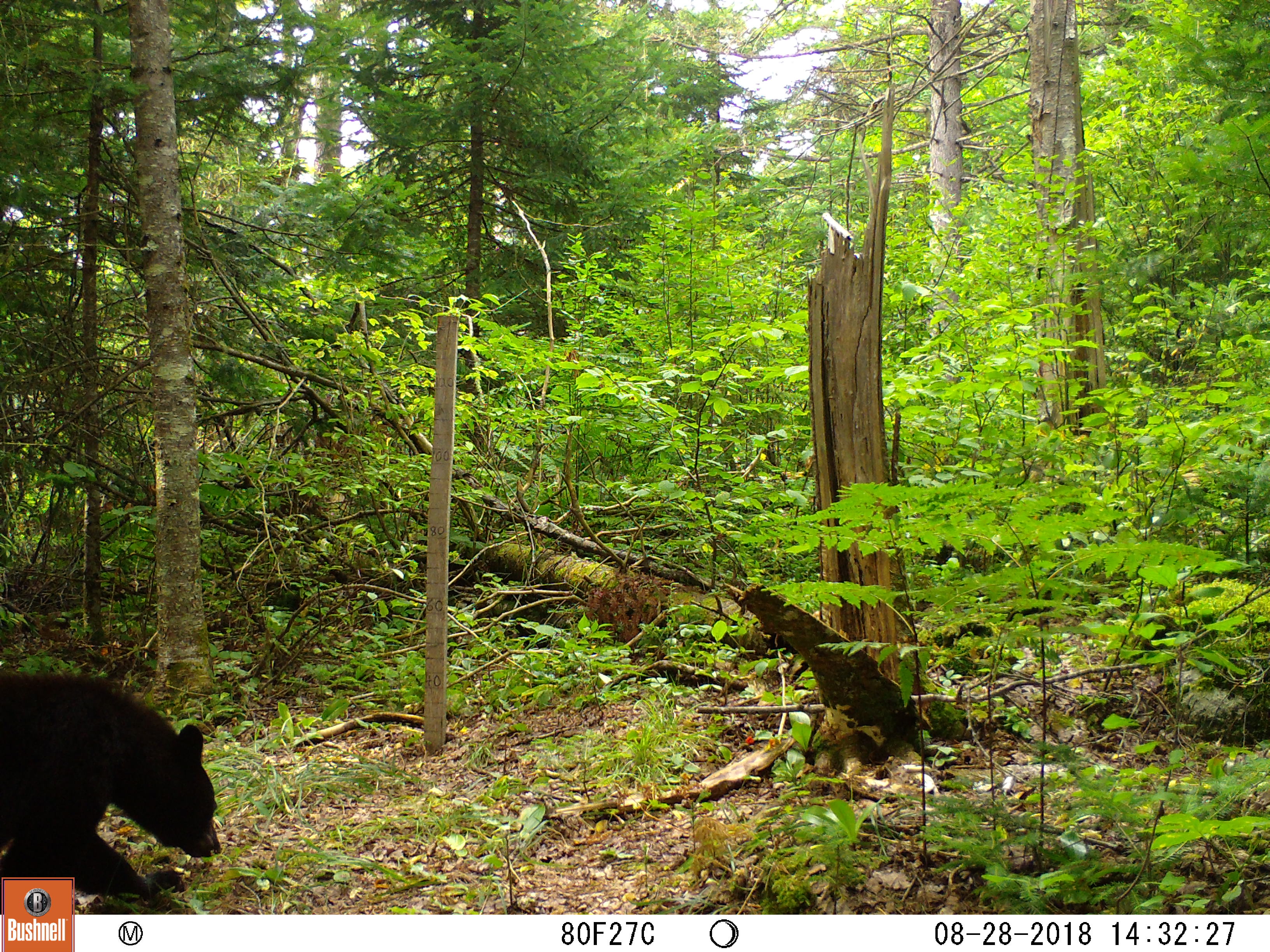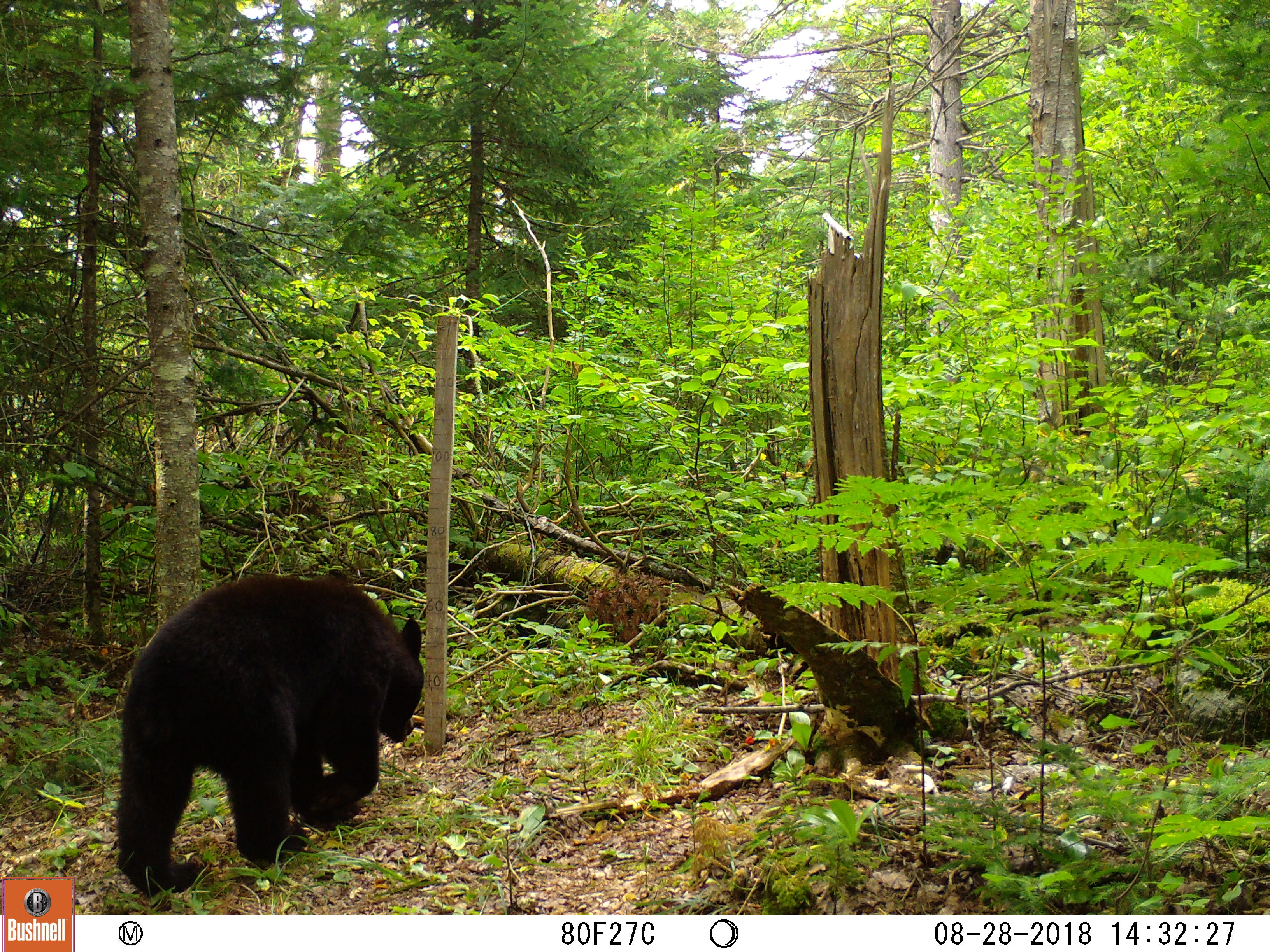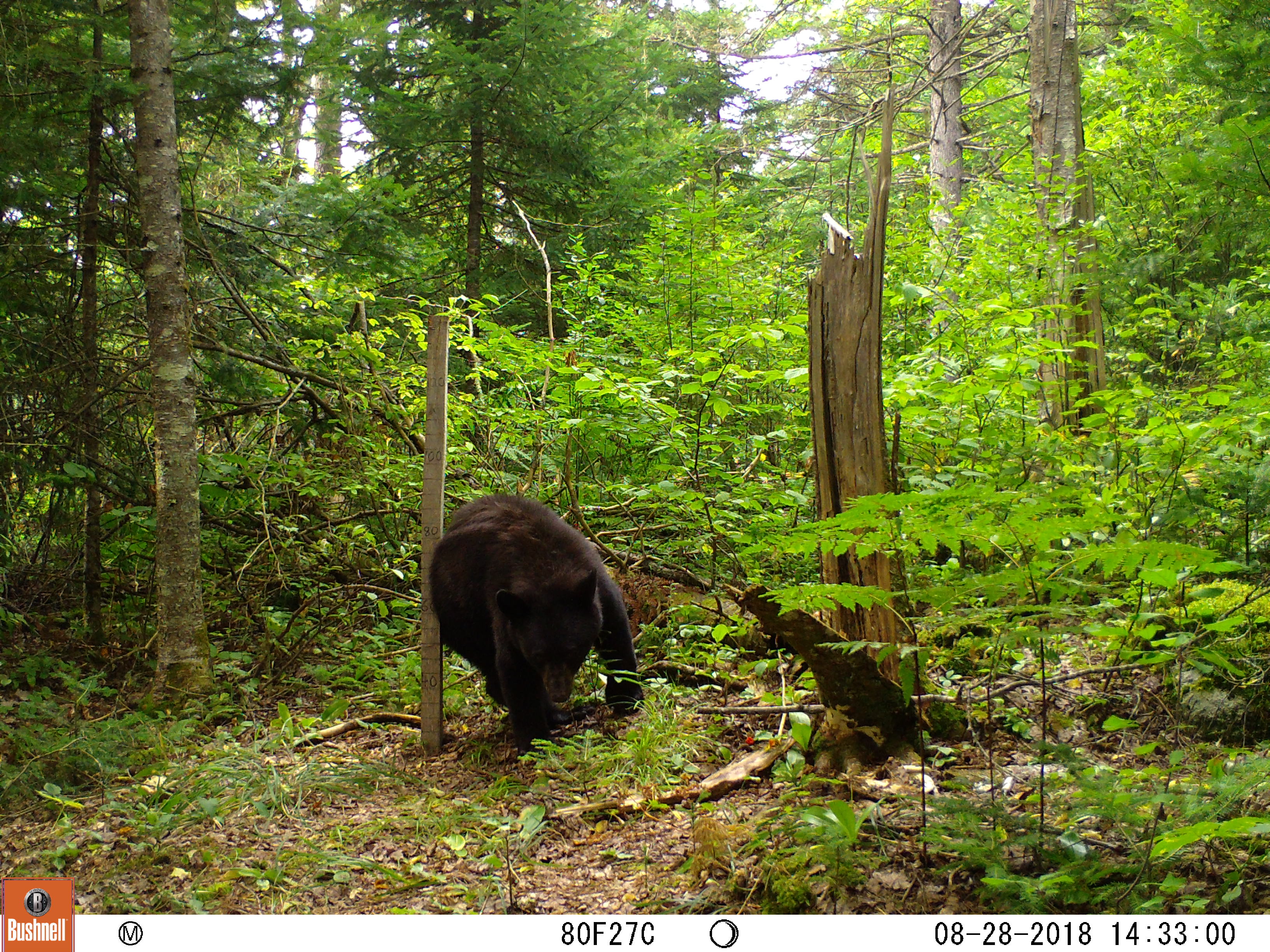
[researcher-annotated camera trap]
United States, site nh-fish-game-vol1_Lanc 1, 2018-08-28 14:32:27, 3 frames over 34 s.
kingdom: Animalia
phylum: Chordata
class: Mammalia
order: Carnivora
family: Ursidae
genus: Ursus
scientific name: Ursus americanus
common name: black bear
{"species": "black bear (Ursus americanus)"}